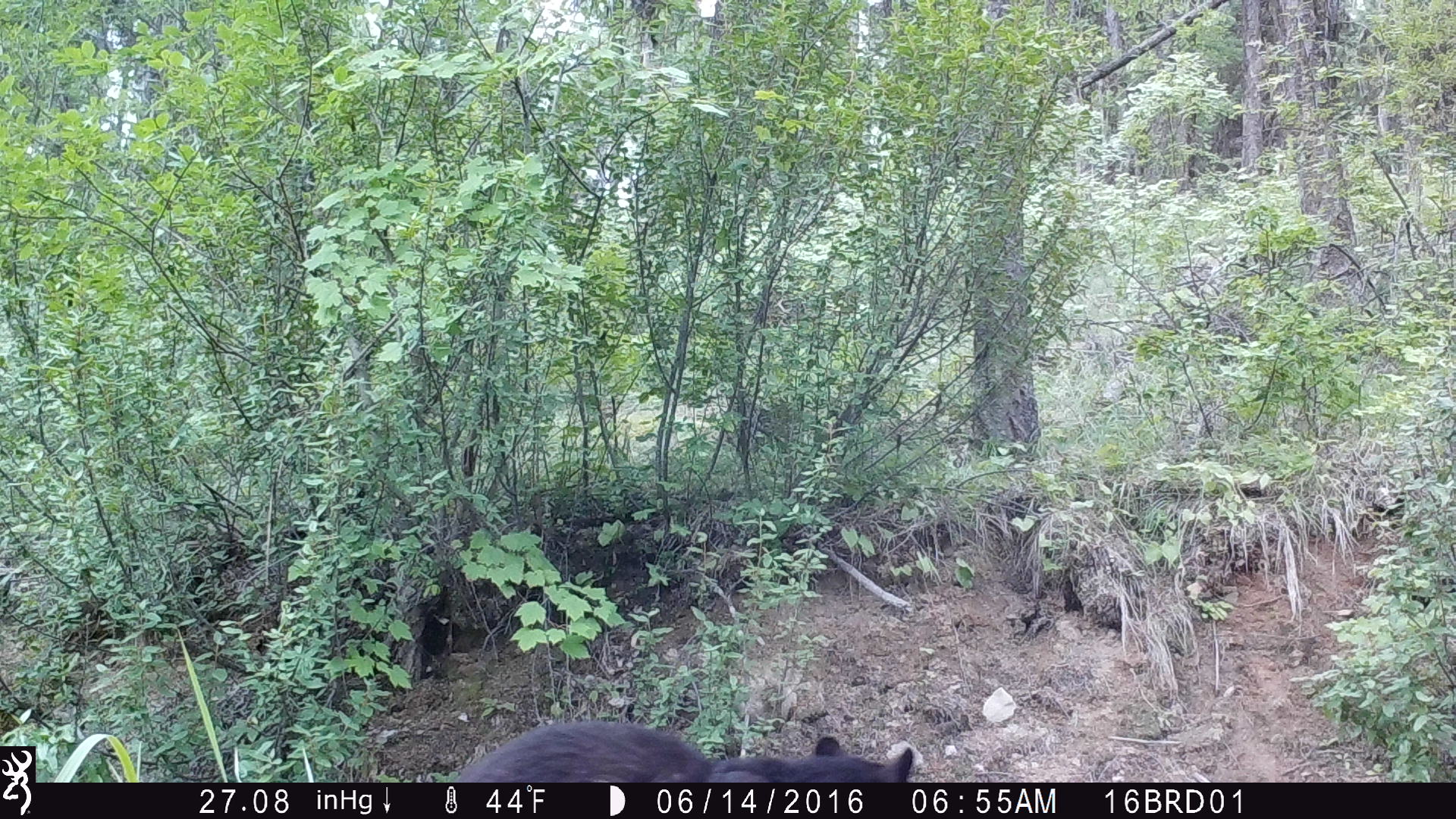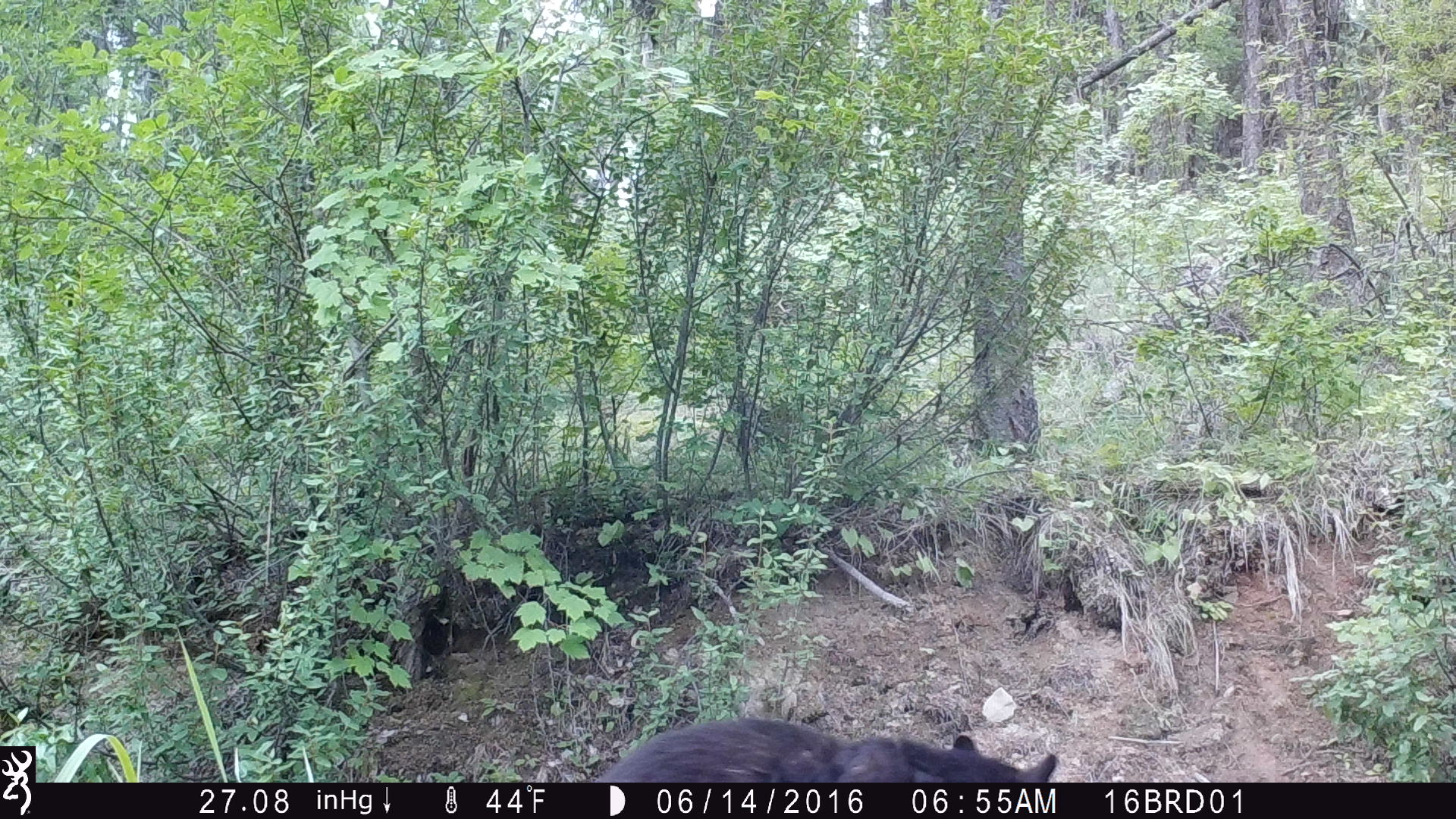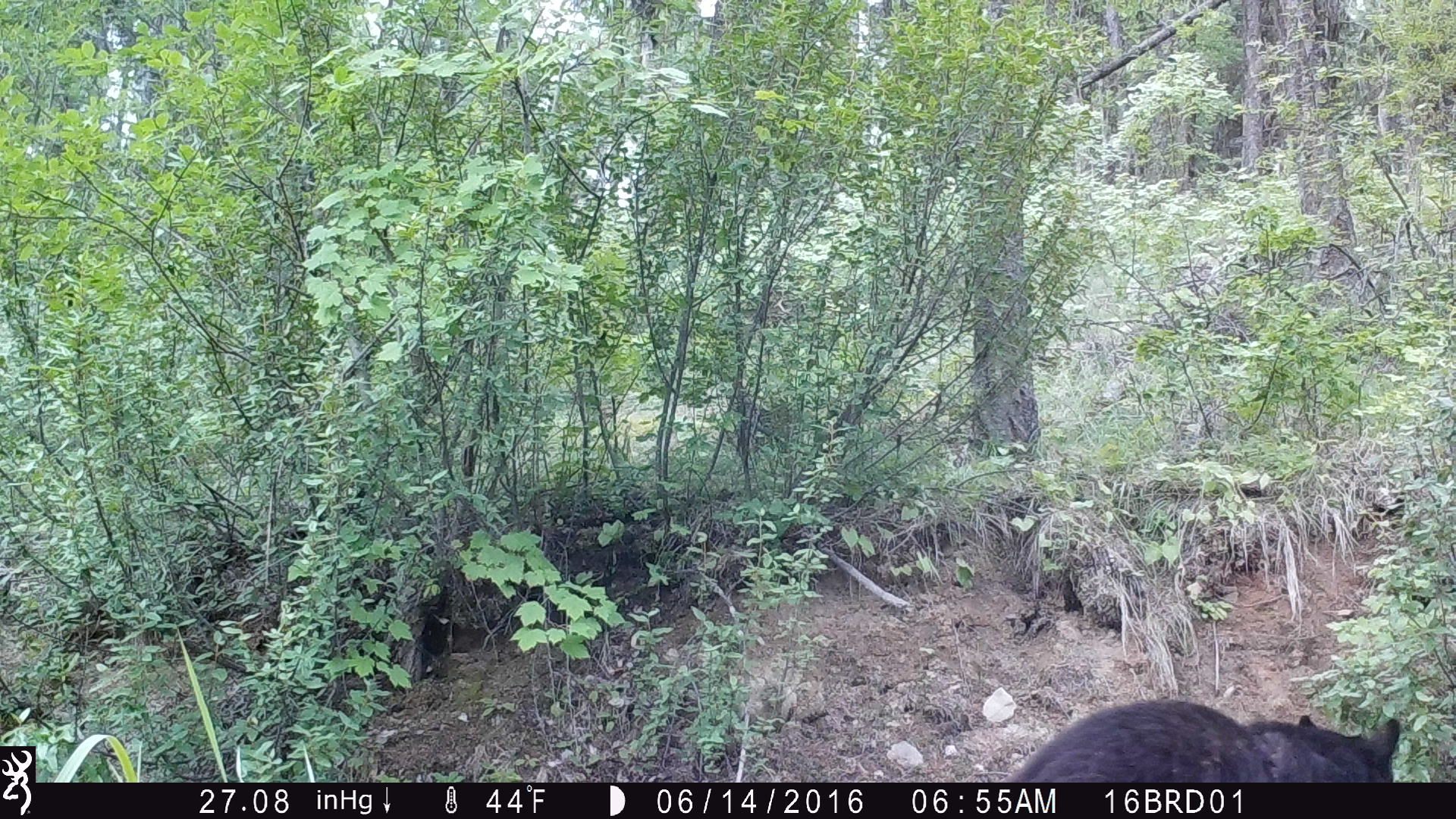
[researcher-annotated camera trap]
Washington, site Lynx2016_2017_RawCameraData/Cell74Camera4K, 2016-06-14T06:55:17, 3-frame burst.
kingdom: Animalia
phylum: Chordata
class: Mammalia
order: Carnivora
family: Ursidae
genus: Ursus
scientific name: Ursus americanus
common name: american black bear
Ursus americanus (american black bear). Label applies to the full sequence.